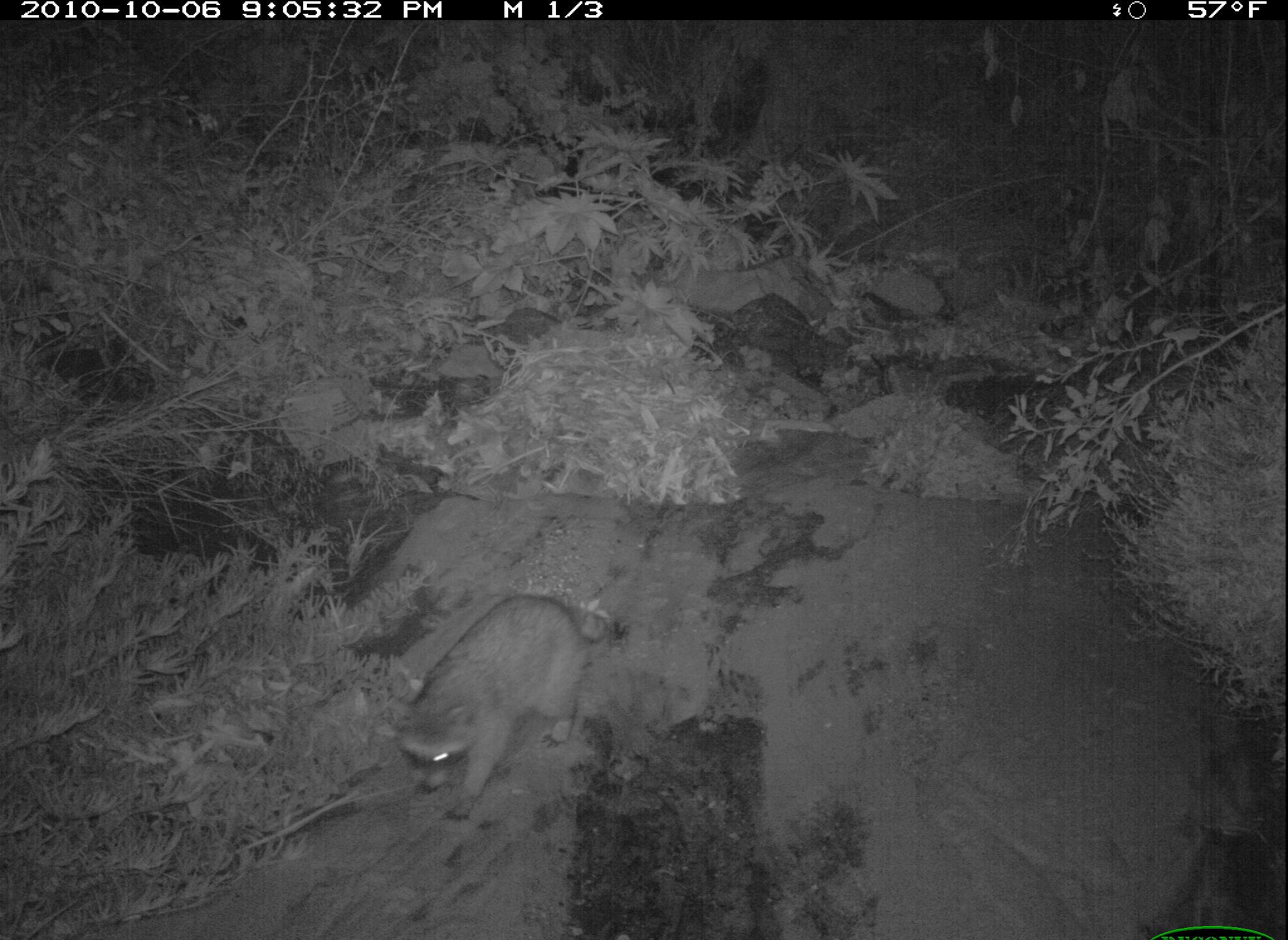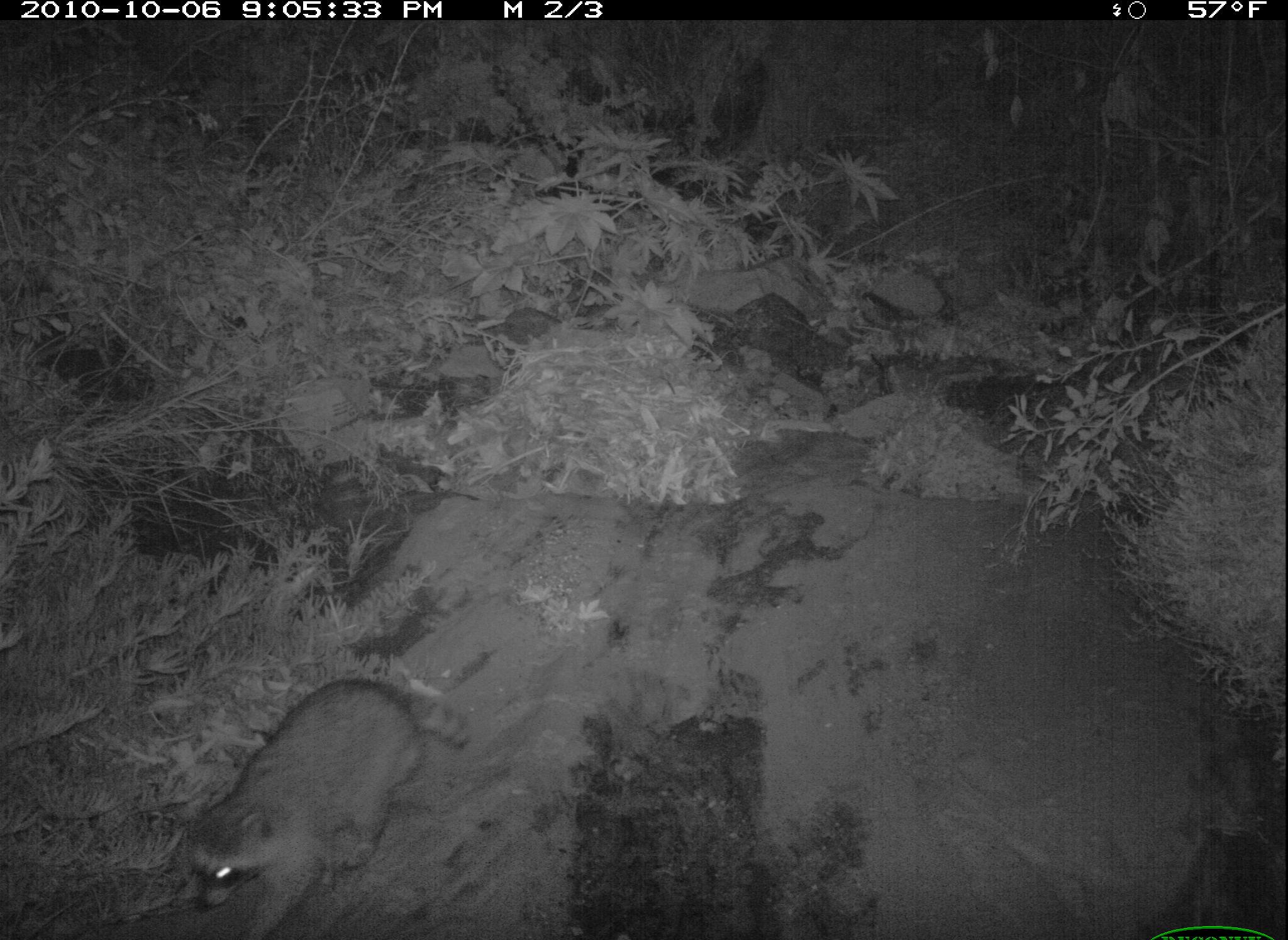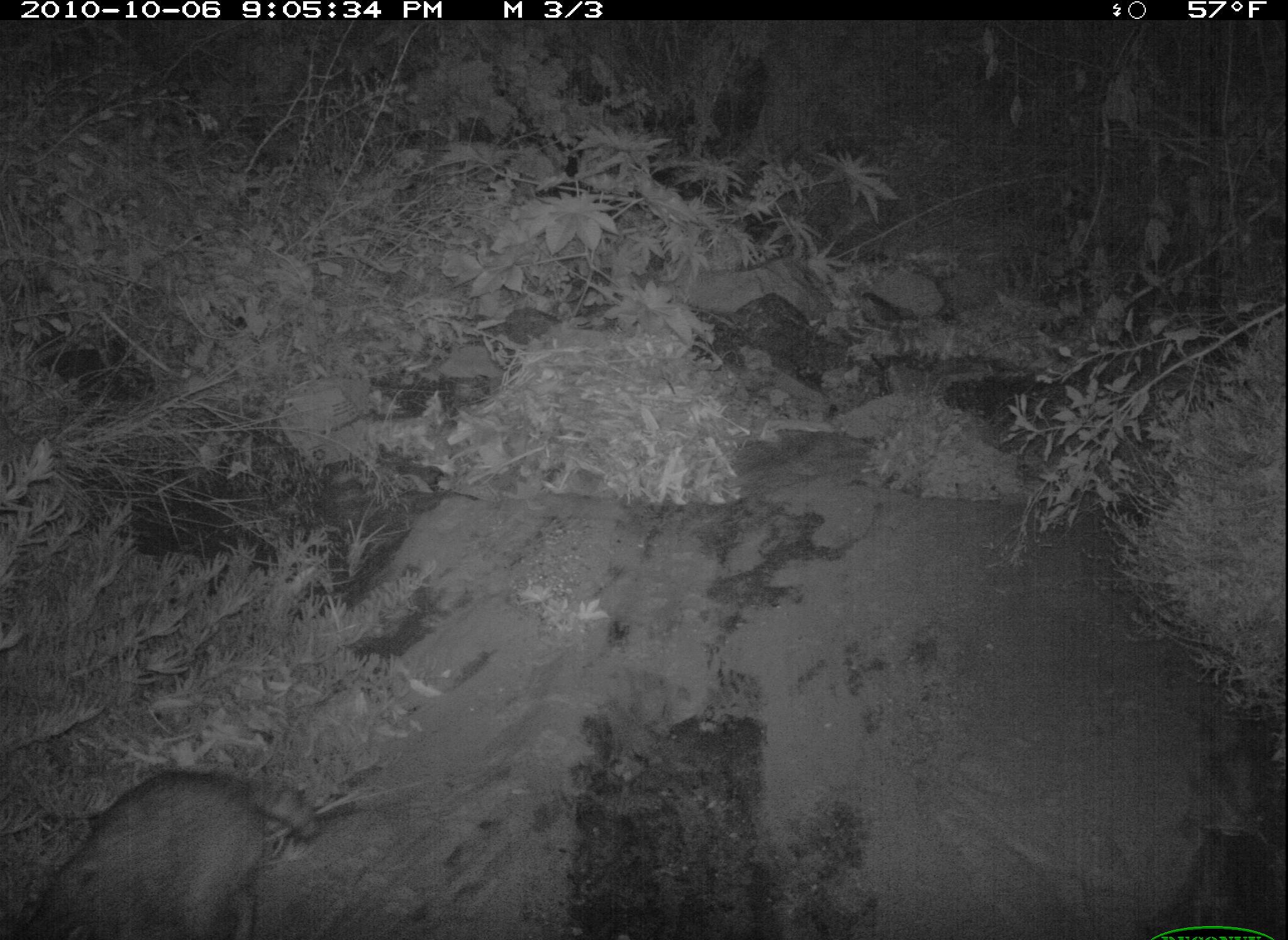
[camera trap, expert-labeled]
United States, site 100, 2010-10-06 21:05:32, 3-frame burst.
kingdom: Animalia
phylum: Chordata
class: Mammalia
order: Carnivora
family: Procyonidae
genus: Procyon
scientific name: Procyon lotor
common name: raccoon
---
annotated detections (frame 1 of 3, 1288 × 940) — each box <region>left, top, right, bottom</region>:
raccoon: <region>375, 585, 628, 820</region>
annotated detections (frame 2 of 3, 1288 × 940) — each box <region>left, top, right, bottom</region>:
raccoon: <region>164, 672, 473, 940</region>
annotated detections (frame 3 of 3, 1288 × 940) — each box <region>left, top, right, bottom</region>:
raccoon: <region>3, 755, 327, 936</region>